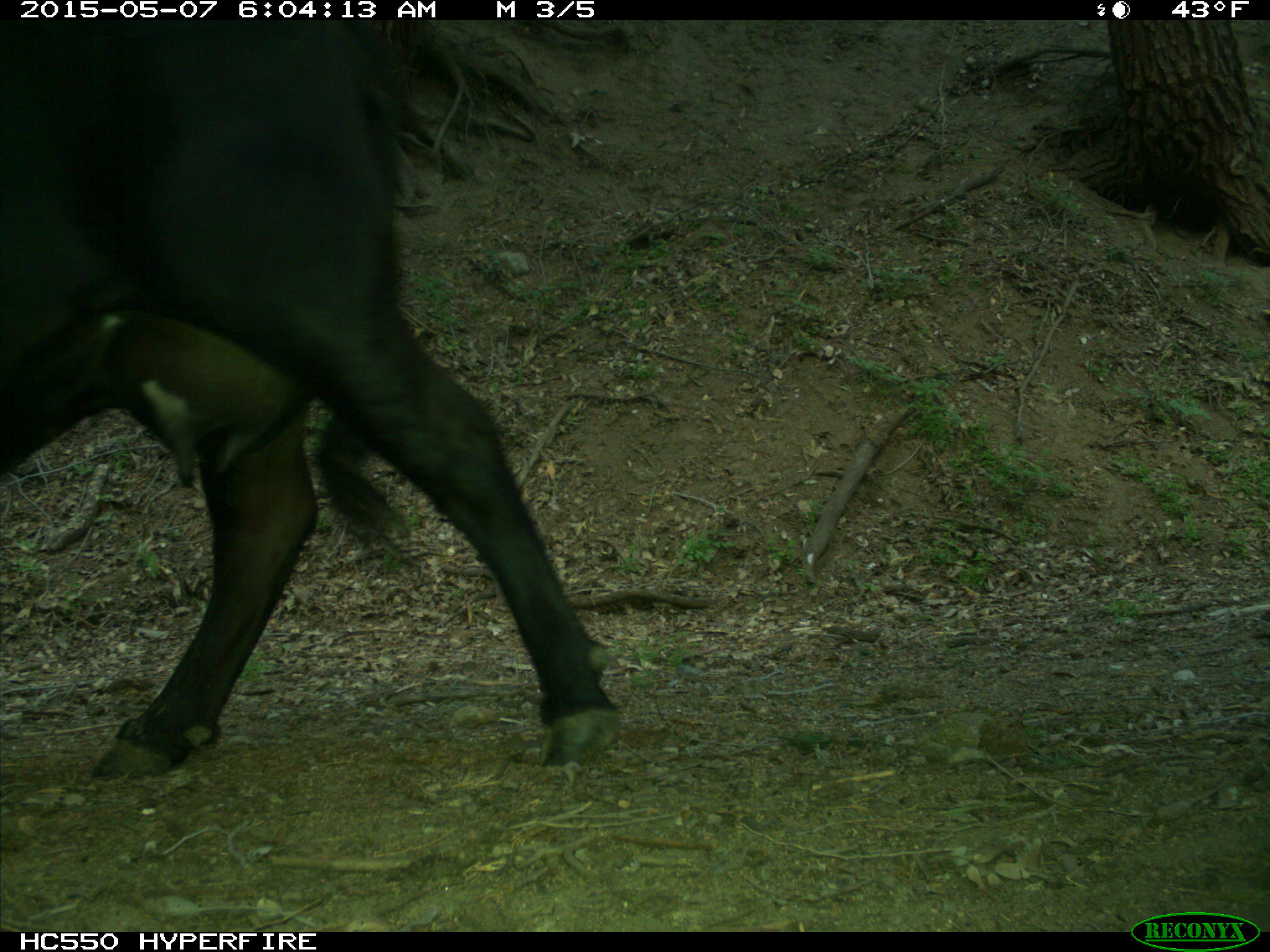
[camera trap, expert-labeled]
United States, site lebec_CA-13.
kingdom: Animalia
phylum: Chordata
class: Mammalia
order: Artiodactyla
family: Bovidae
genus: Bos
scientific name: Bos taurus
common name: domestic cow